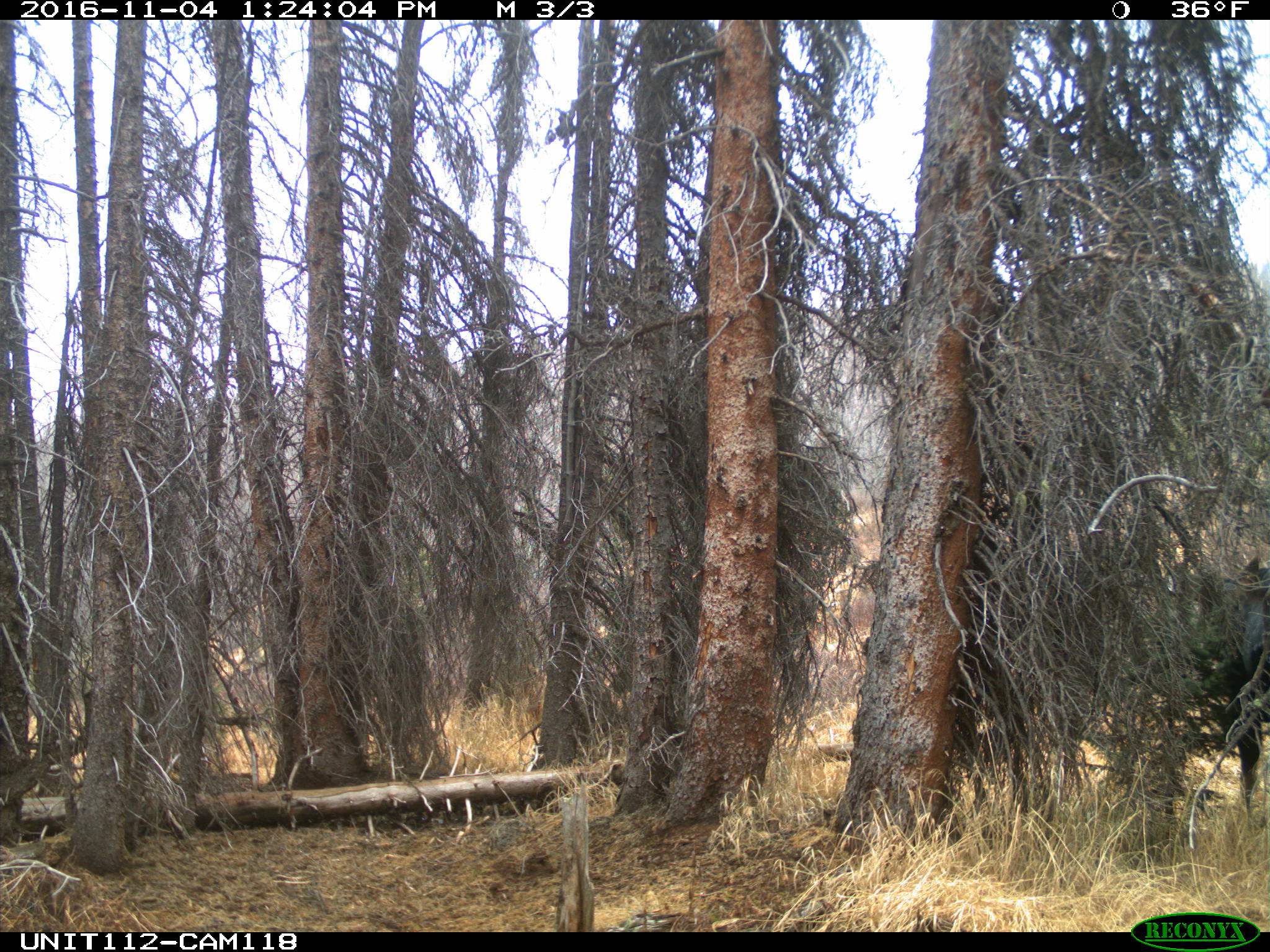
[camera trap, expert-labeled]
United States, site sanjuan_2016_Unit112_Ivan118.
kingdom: Animalia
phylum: Chordata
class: Mammalia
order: Artiodactyla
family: Cervidae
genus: Alces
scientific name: Alces alces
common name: moose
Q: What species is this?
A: Alces alces (moose).